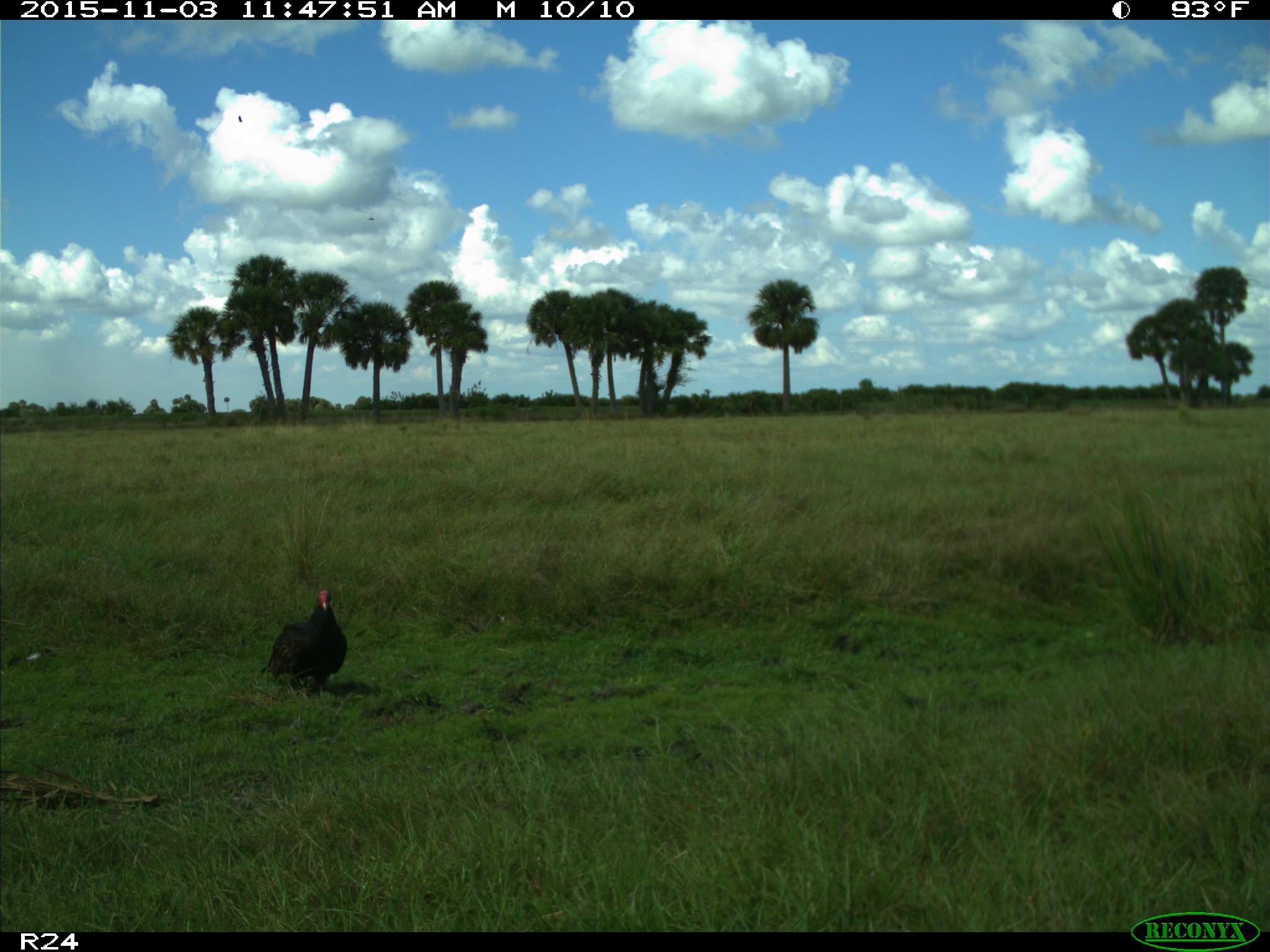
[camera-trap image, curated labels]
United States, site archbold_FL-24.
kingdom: Animalia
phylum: Chordata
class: Aves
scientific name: Aves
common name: birds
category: unidentified bird